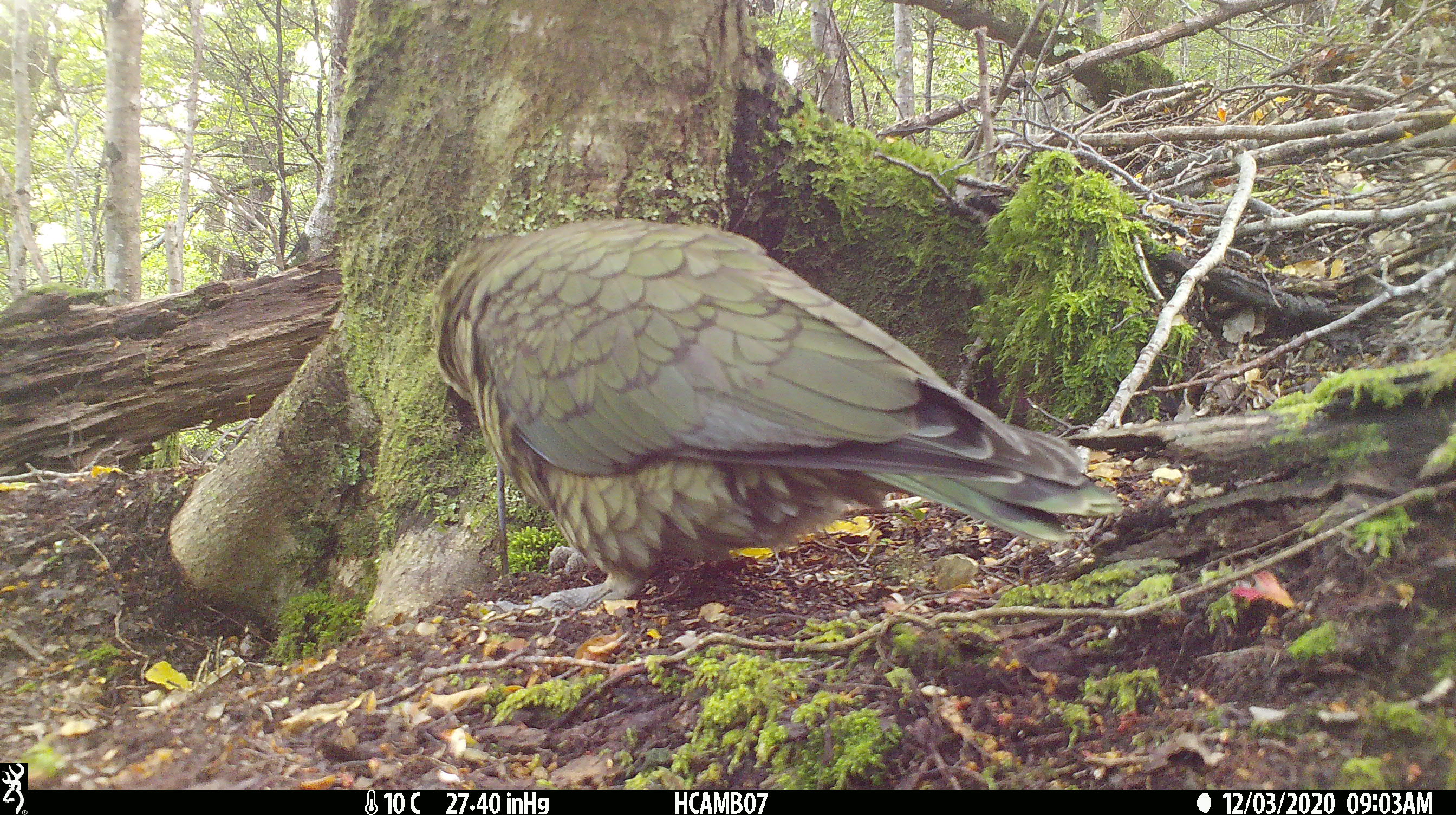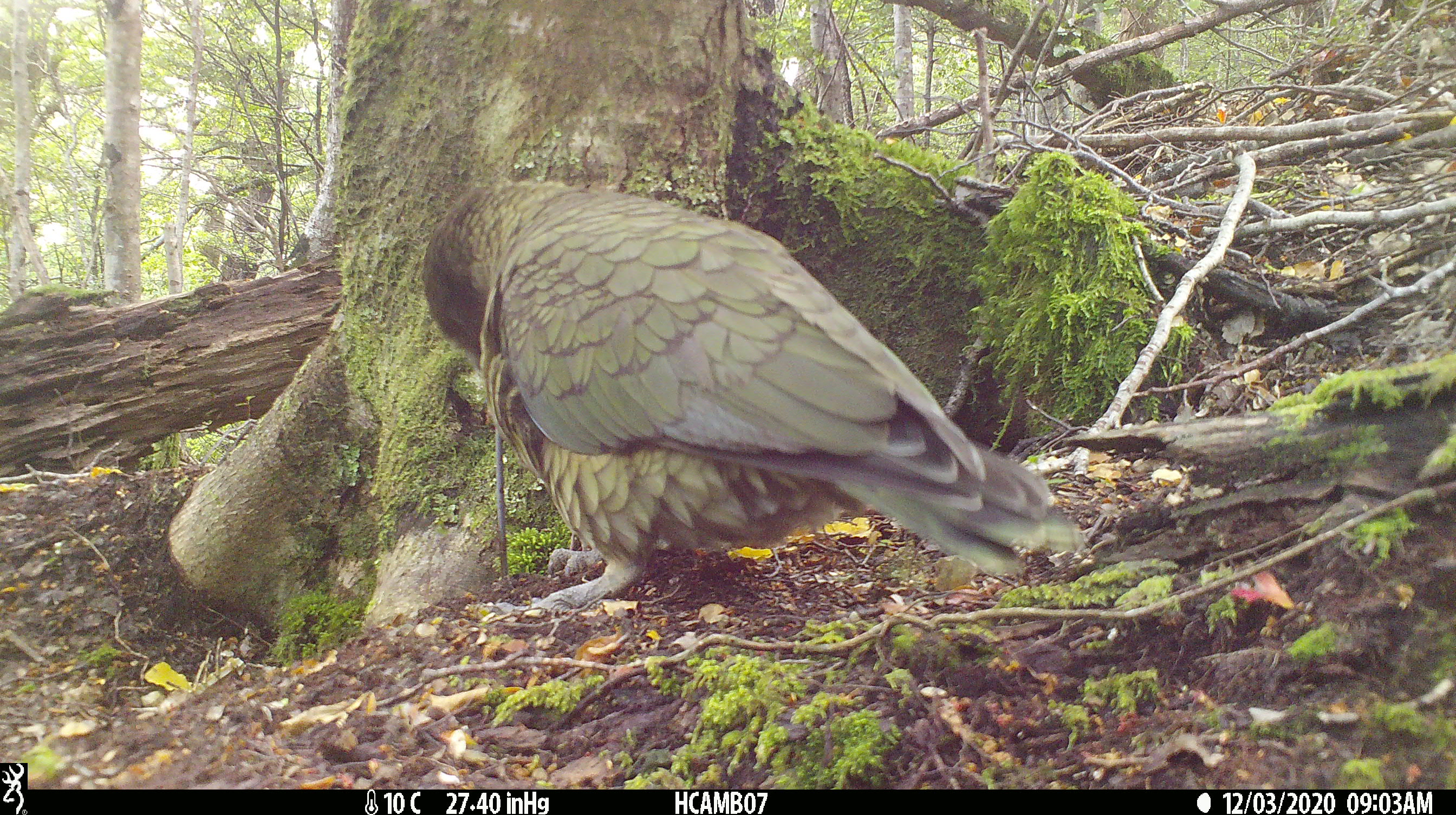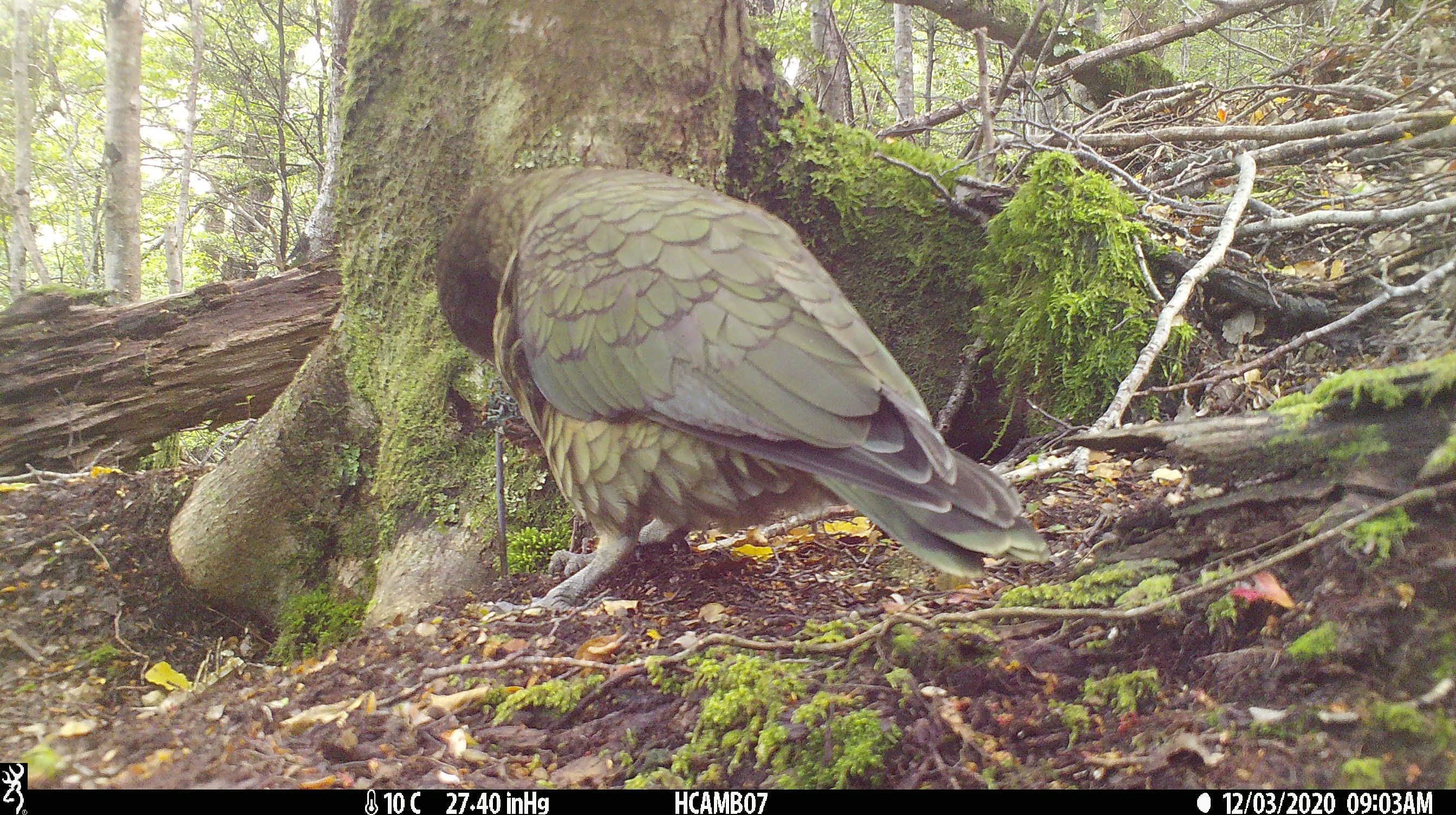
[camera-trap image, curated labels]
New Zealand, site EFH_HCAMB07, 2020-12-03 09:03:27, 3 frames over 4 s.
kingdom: Animalia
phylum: Chordata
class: Aves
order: Psittaciformes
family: Strigopidae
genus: Nestor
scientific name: Nestor notabilis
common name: kea